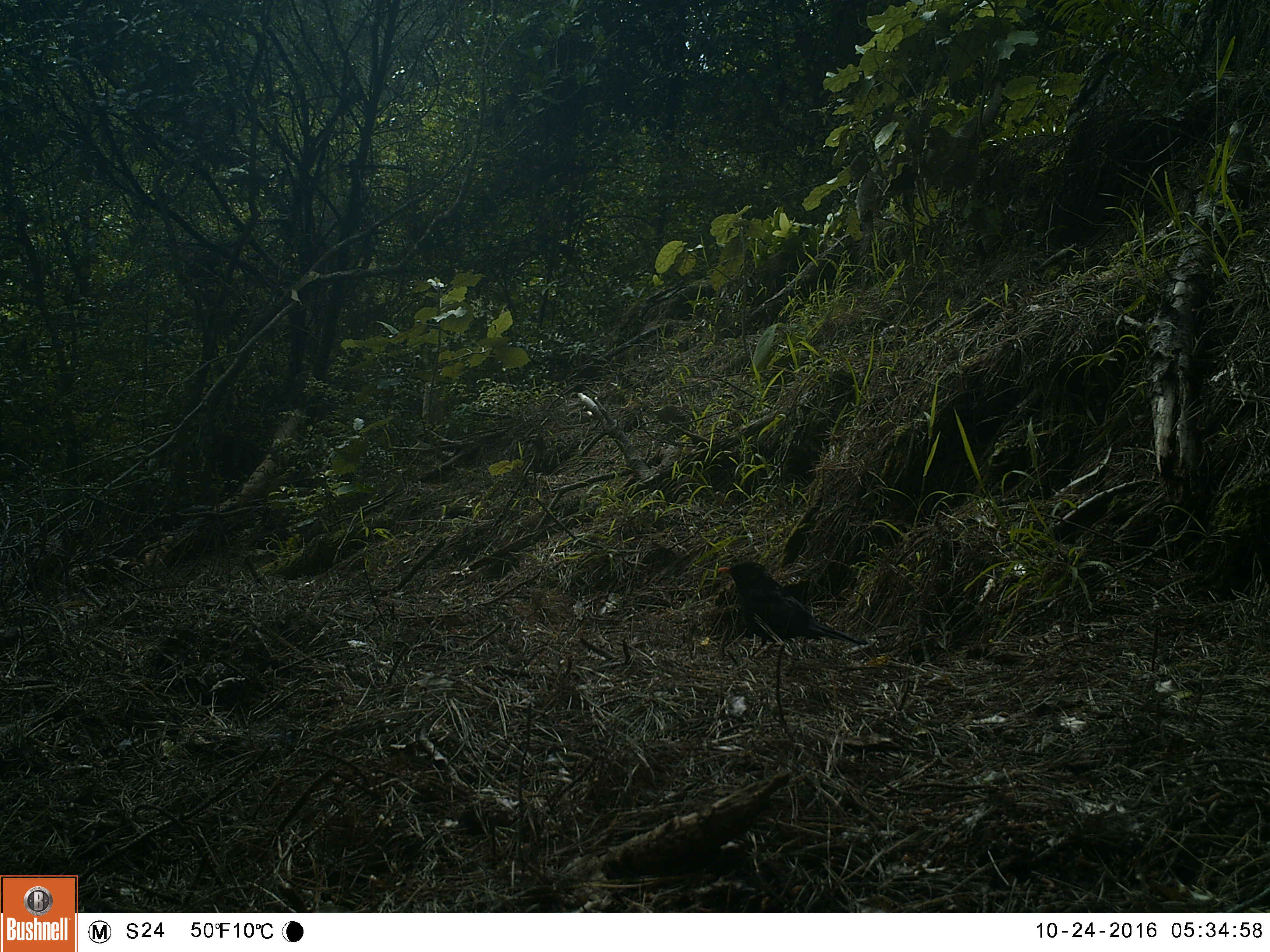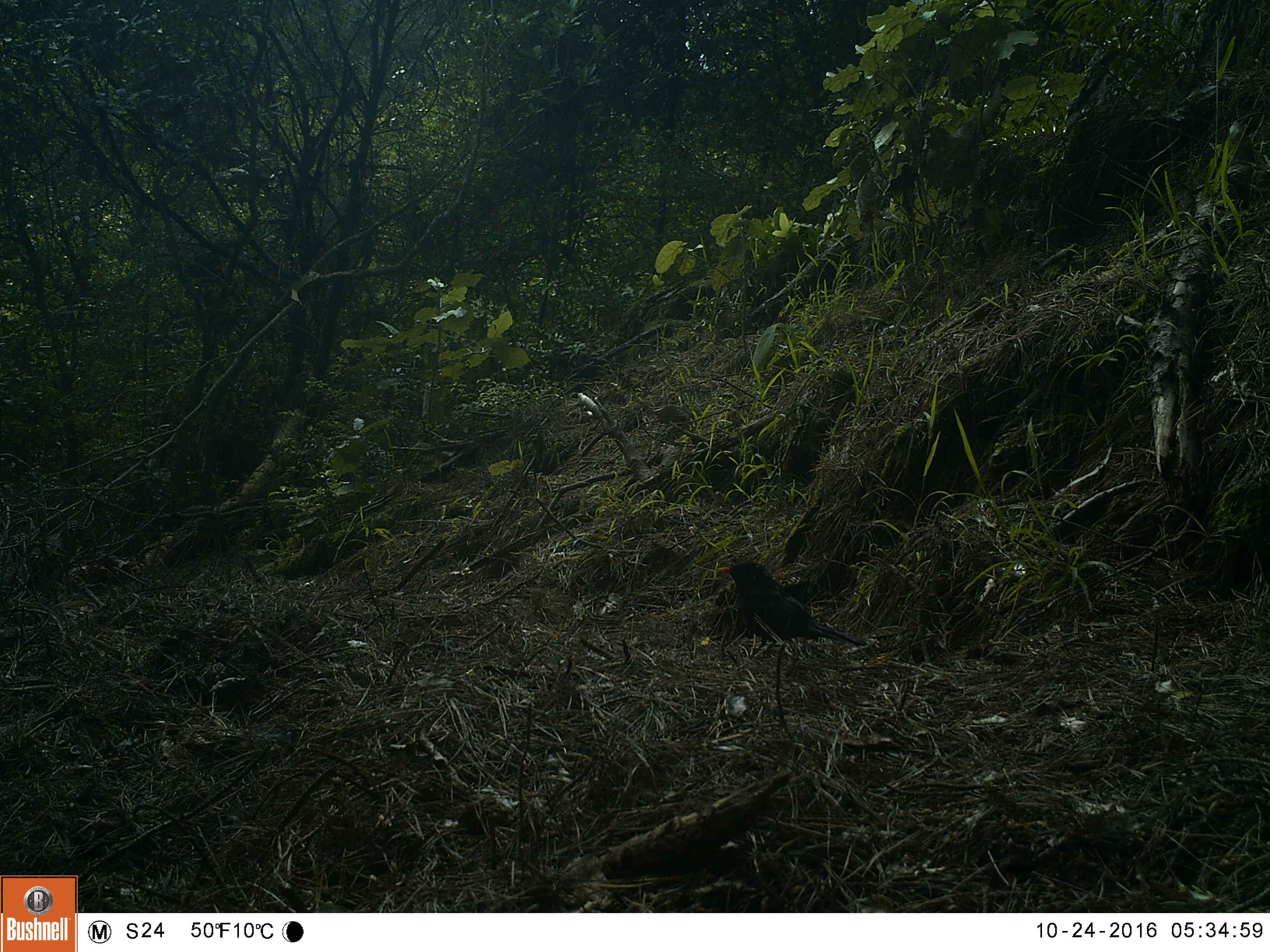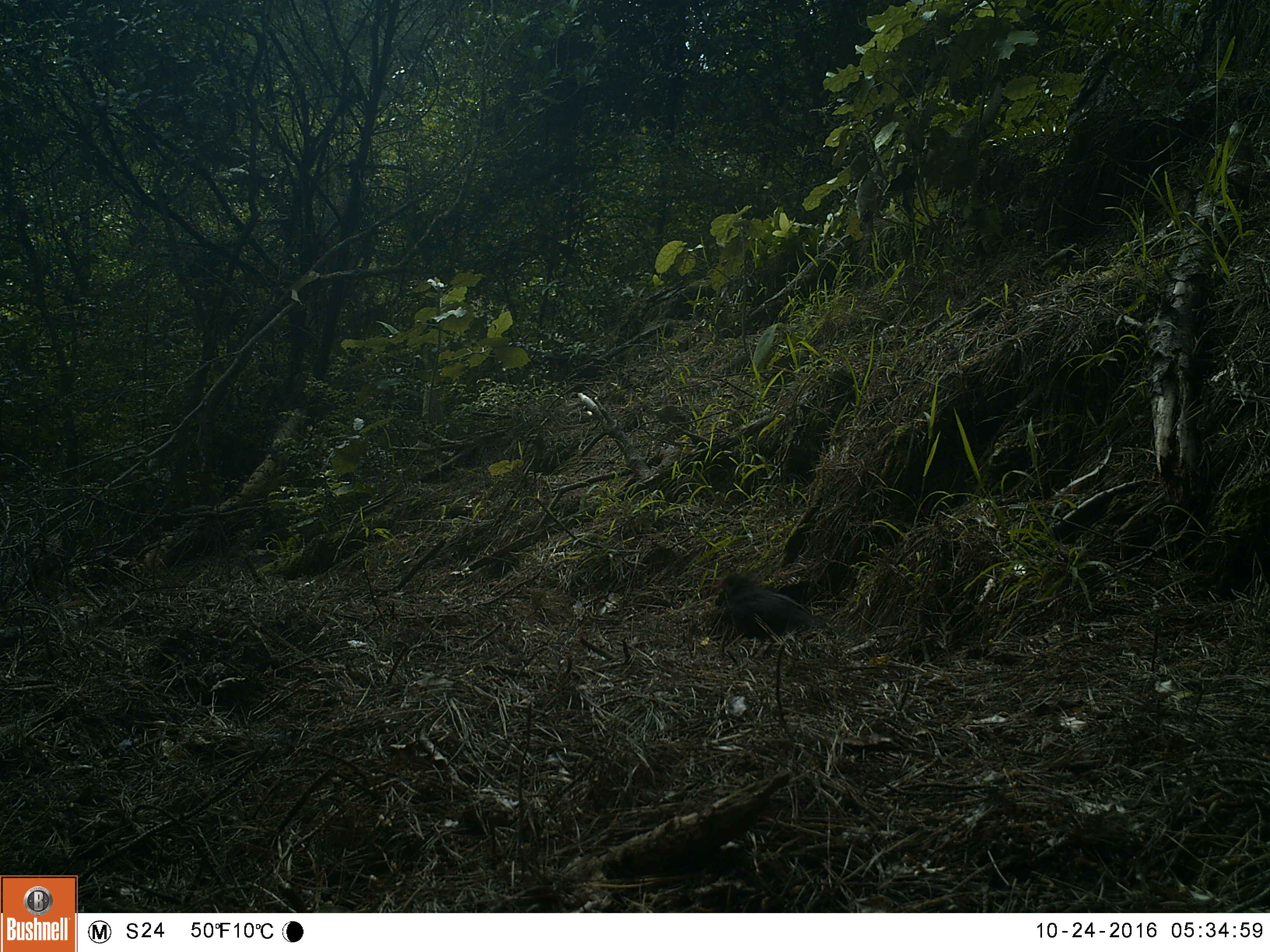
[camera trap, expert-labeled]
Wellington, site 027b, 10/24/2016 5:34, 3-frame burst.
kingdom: Animalia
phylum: Chordata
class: Aves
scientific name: Aves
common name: bird